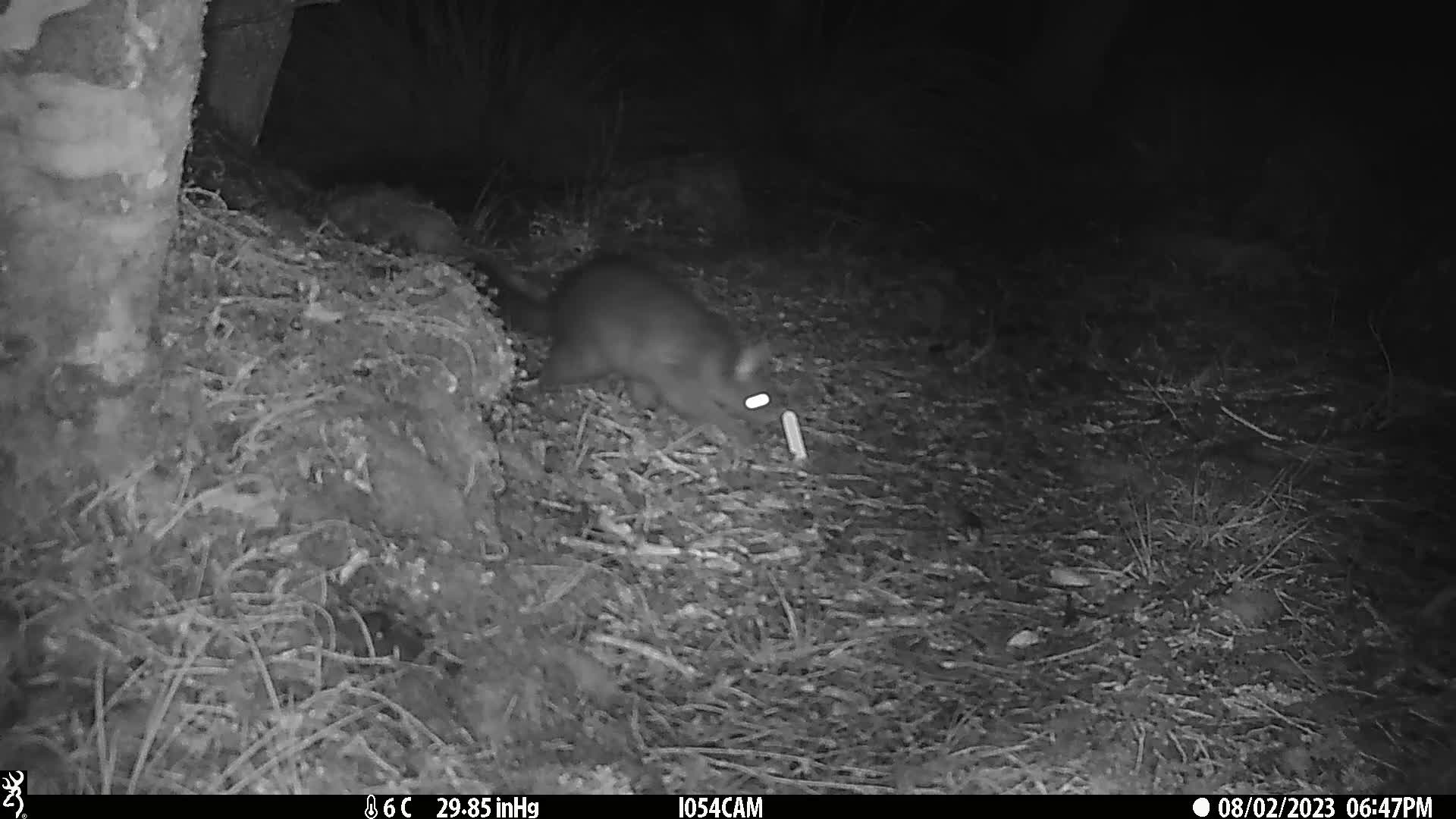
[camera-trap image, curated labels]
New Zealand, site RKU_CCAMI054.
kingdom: Animalia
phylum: Chordata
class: Mammalia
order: Diprotodontia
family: Phalangeridae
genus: Trichosurus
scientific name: Trichosurus vulpecula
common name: common brushtail possum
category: possum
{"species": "possum (common brushtail possum) (Trichosurus vulpecula)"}